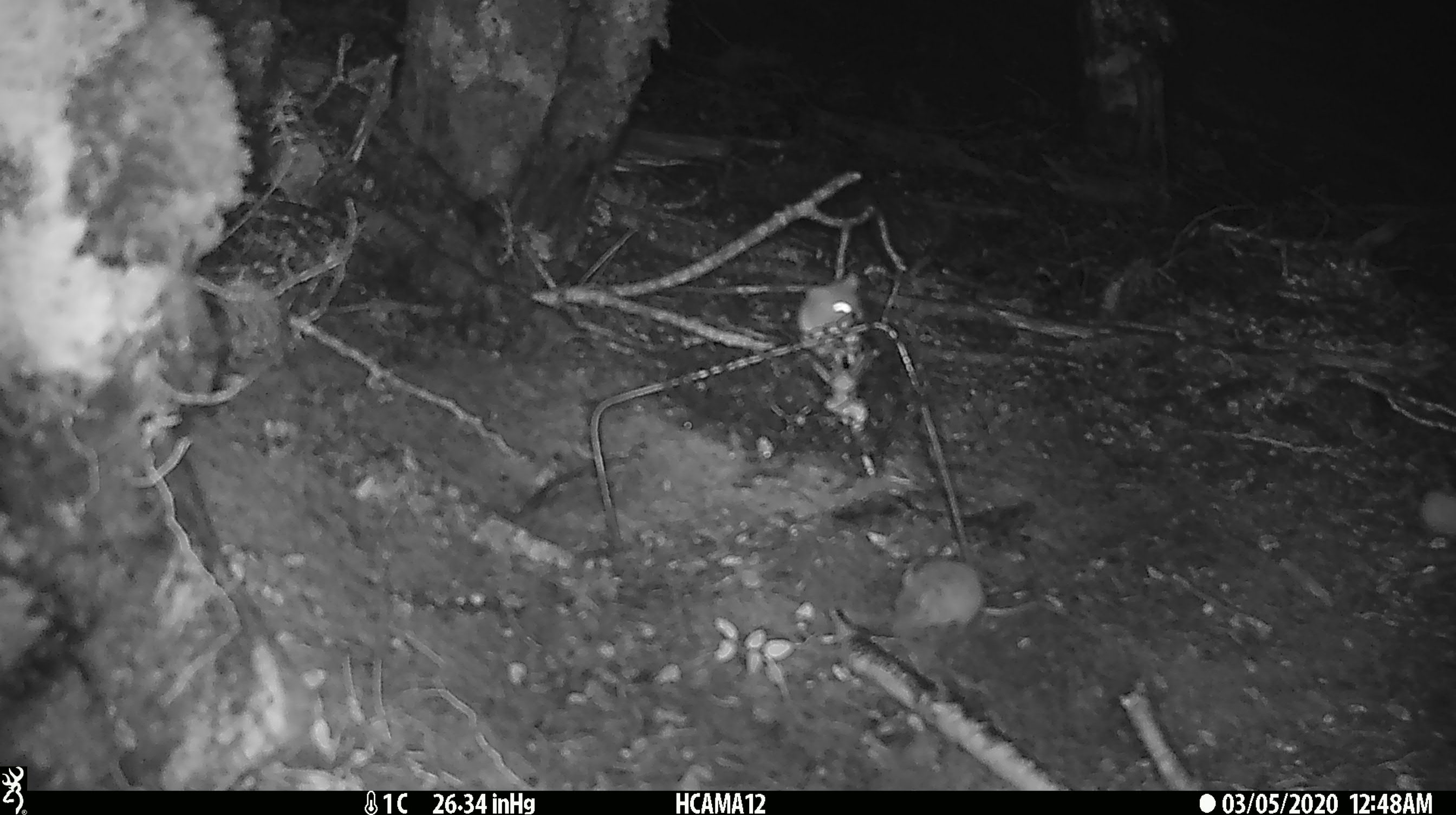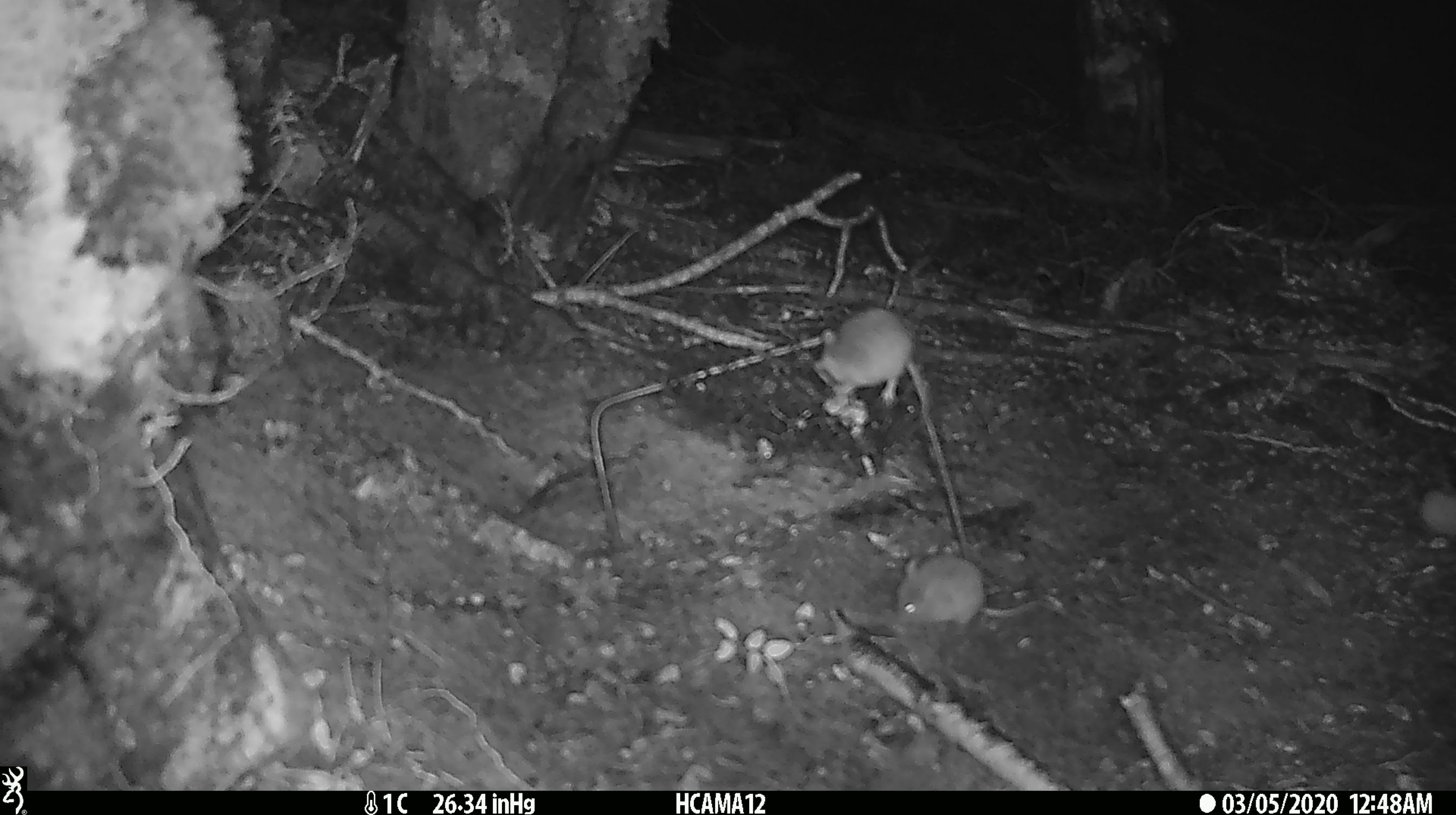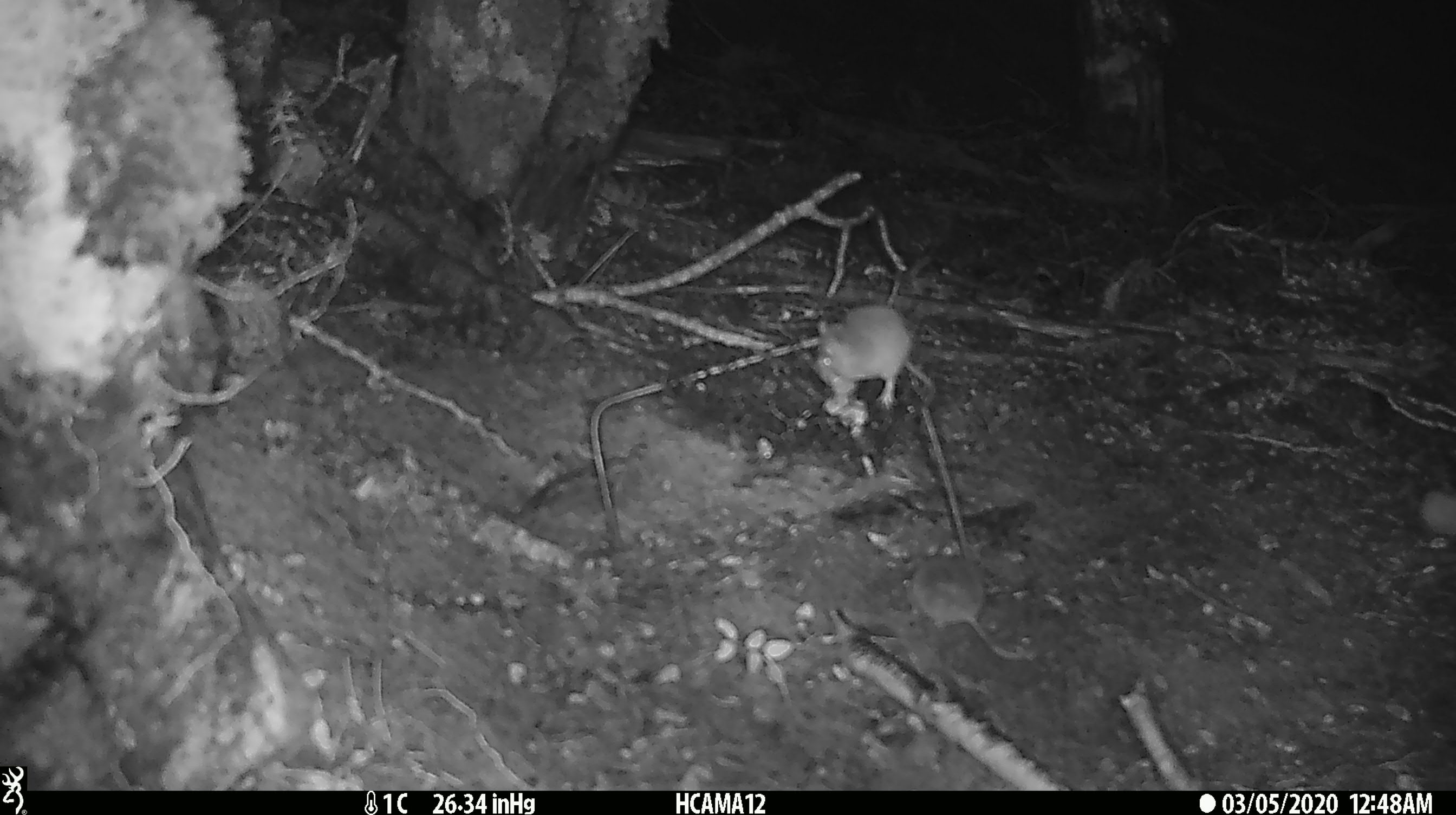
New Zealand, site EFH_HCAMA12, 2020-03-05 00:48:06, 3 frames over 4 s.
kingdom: Animalia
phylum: Chordata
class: Mammalia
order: Rodentia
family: Muridae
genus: Mus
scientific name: Mus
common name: mouse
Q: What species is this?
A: Mouse (Mus).